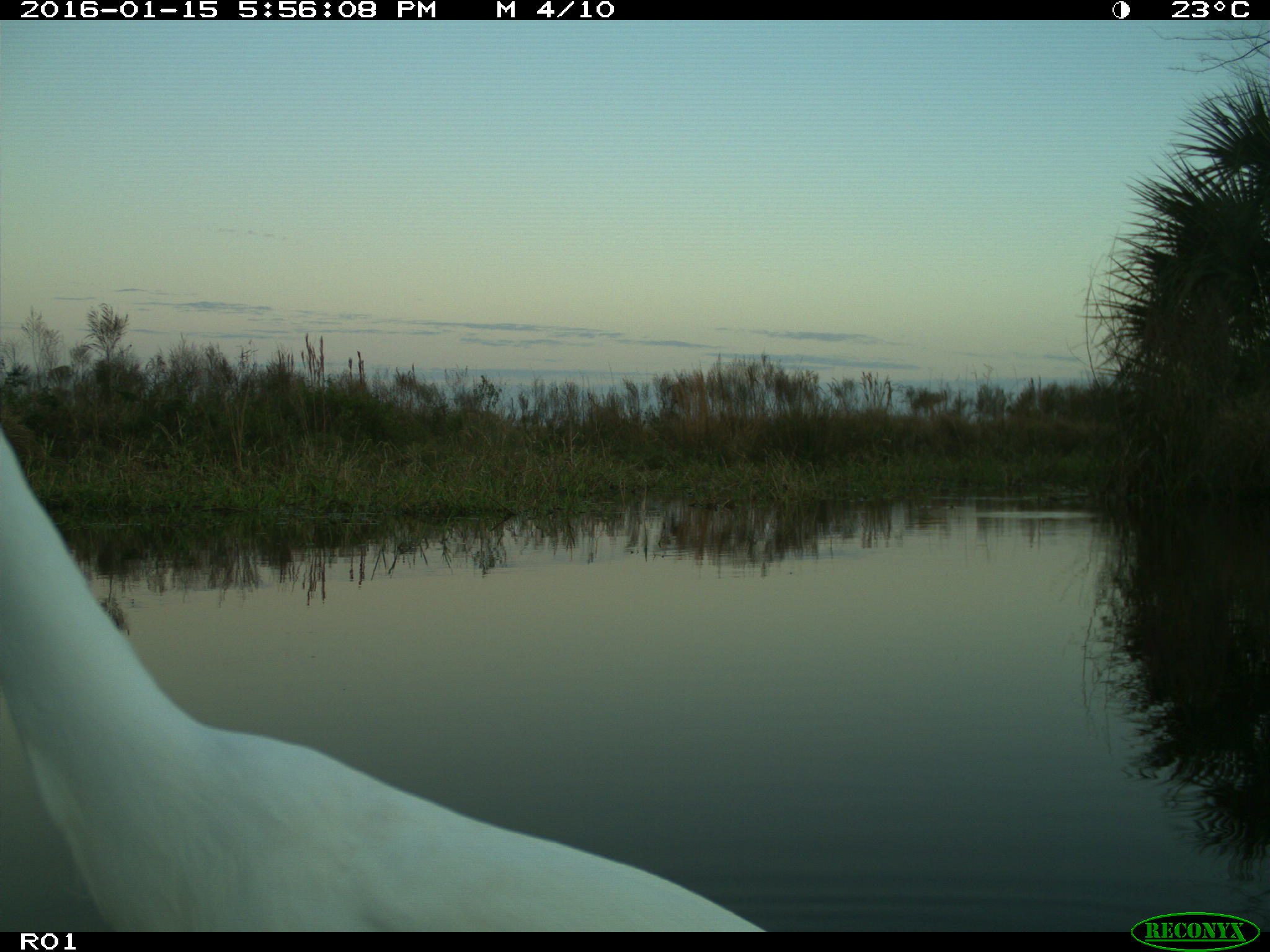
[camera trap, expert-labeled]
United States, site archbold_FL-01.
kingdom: Animalia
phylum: Chordata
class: Aves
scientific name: Aves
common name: birds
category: unidentified bird